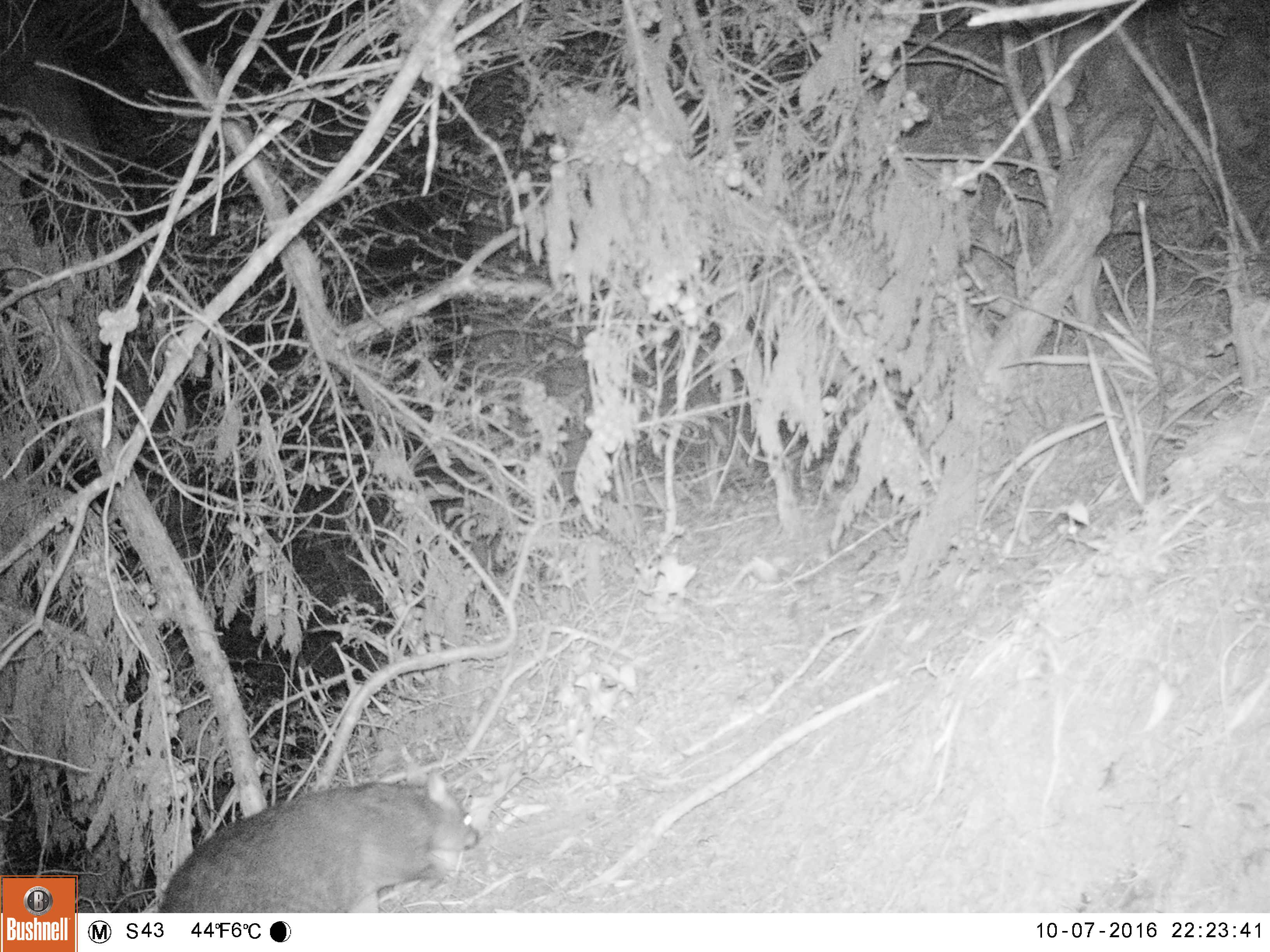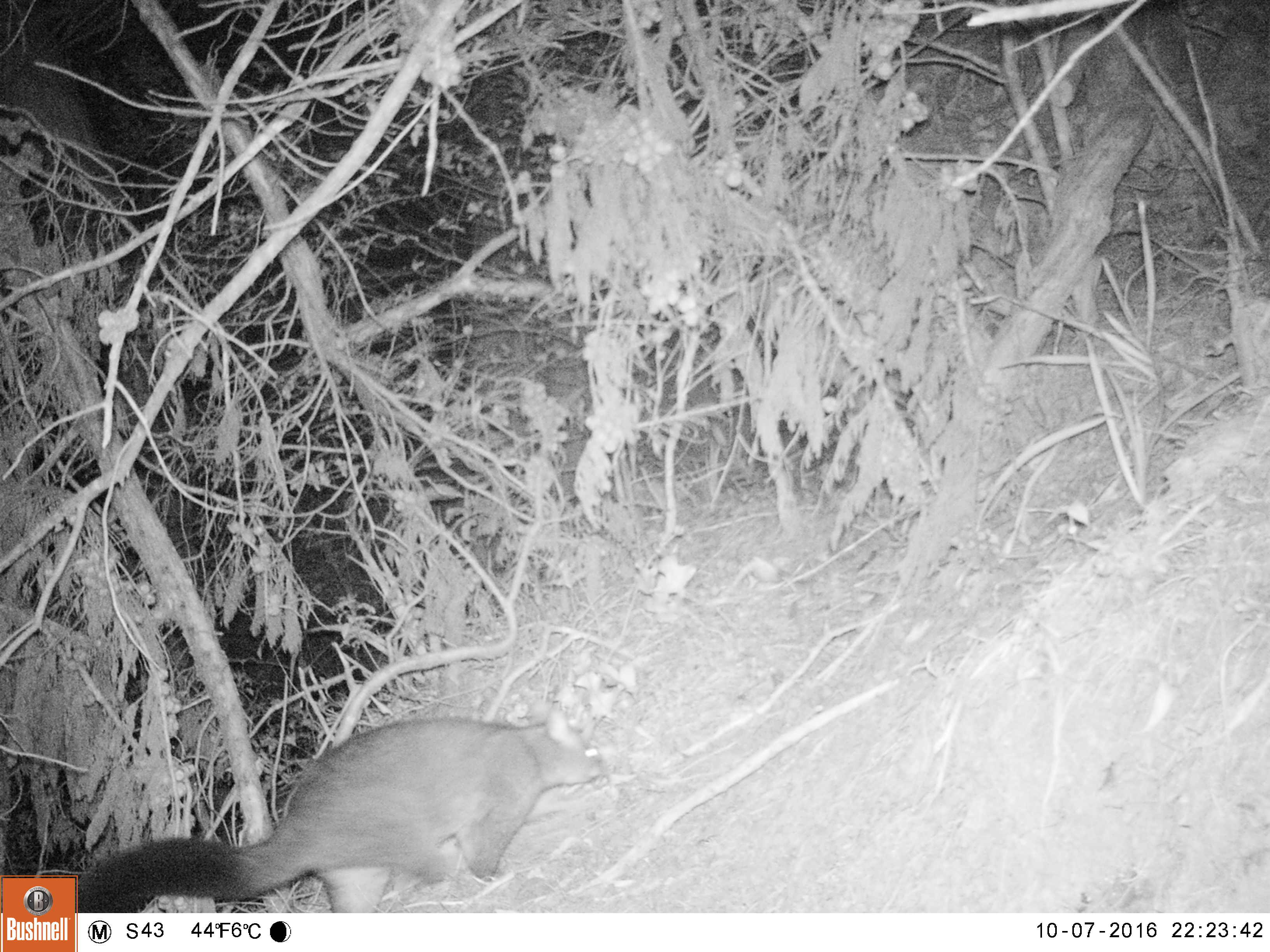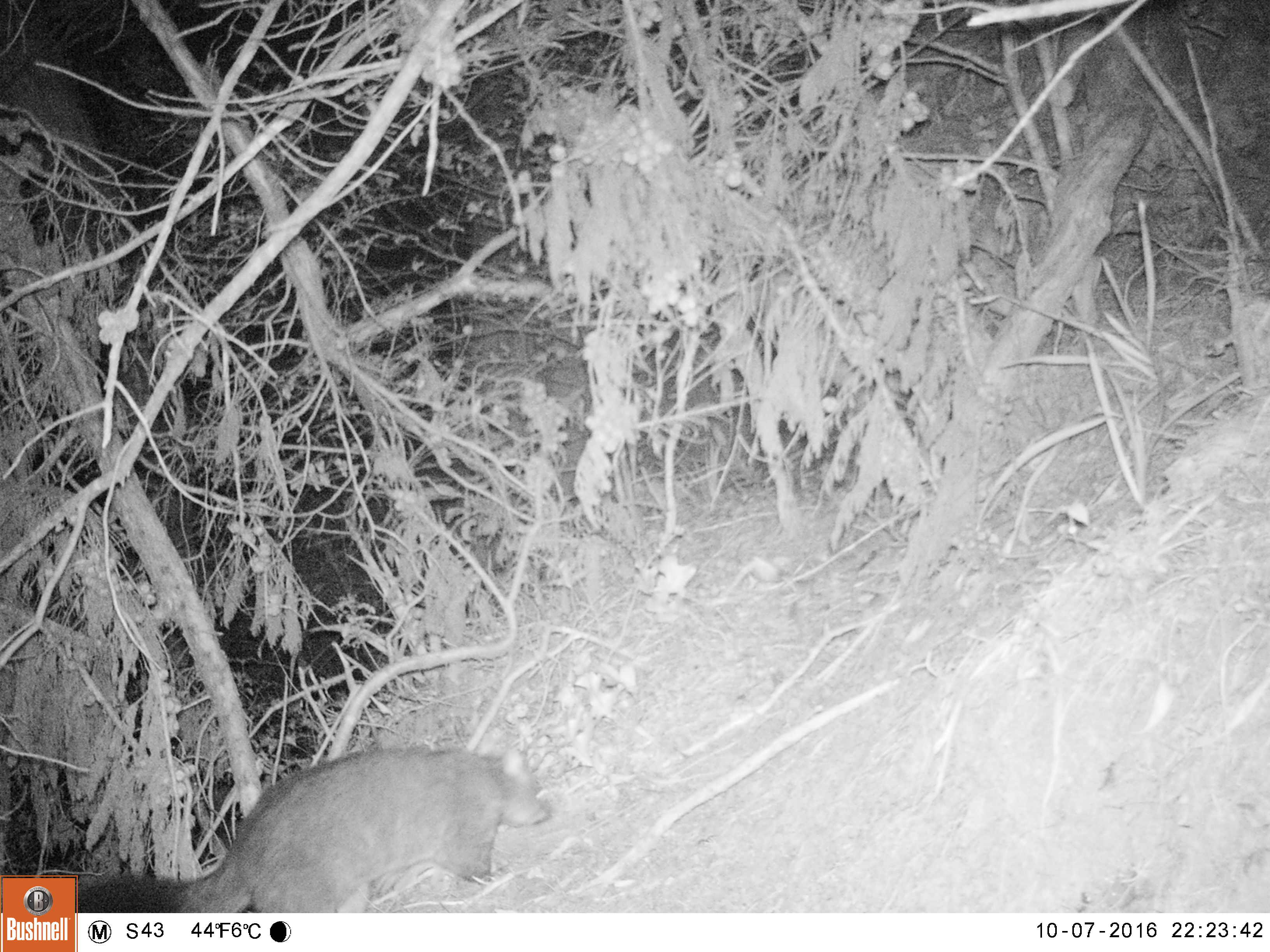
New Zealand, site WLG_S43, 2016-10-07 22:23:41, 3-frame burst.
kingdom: Animalia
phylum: Chordata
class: Mammalia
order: Diprotodontia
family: Phalangeridae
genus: Trichosurus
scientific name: Trichosurus vulpecula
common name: common brushtail possum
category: possum